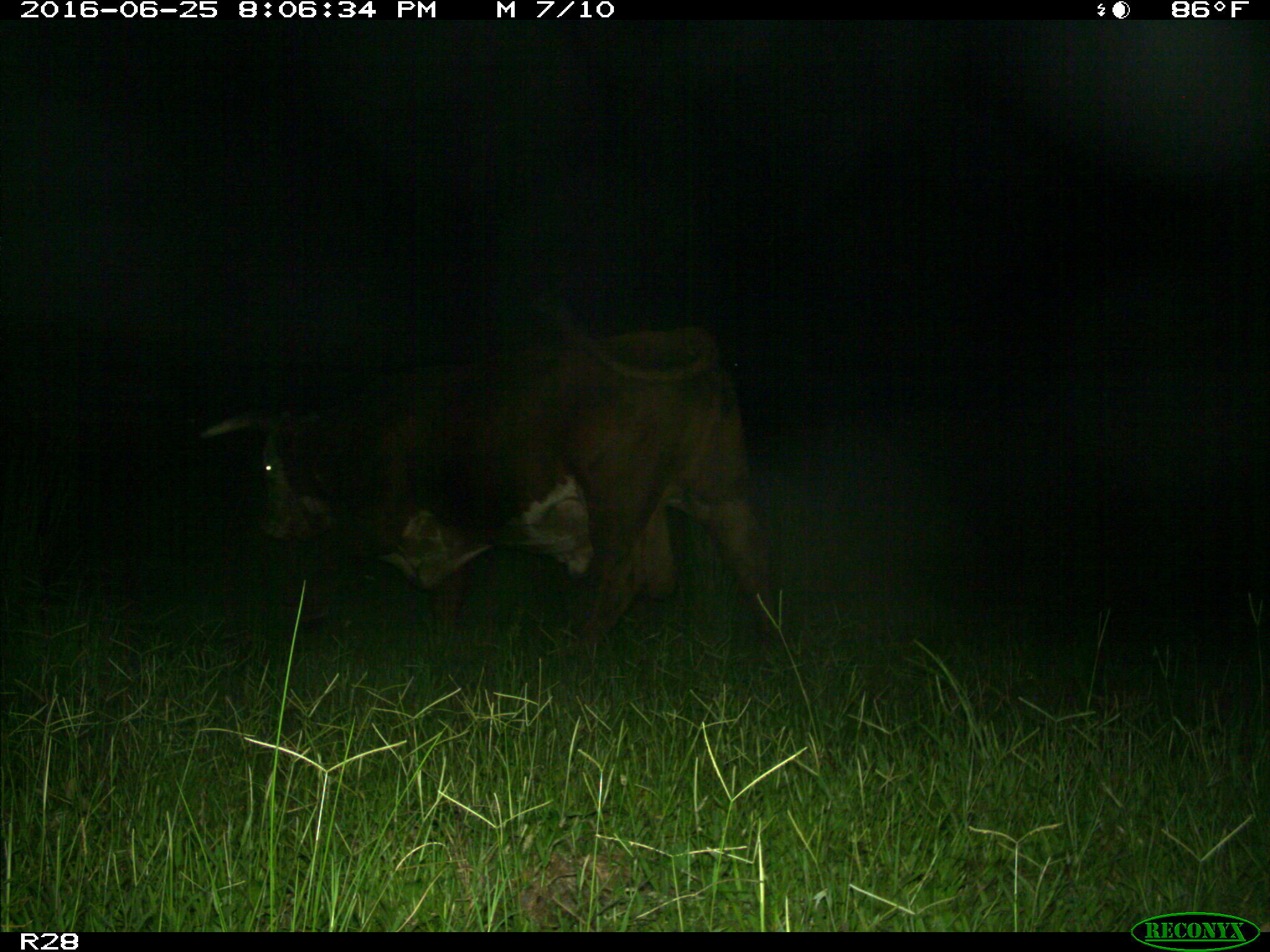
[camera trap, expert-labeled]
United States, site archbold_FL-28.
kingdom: Animalia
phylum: Chordata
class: Mammalia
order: Artiodactyla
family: Bovidae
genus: Bos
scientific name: Bos taurus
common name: domestic cow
Bos taurus (domestic cow).